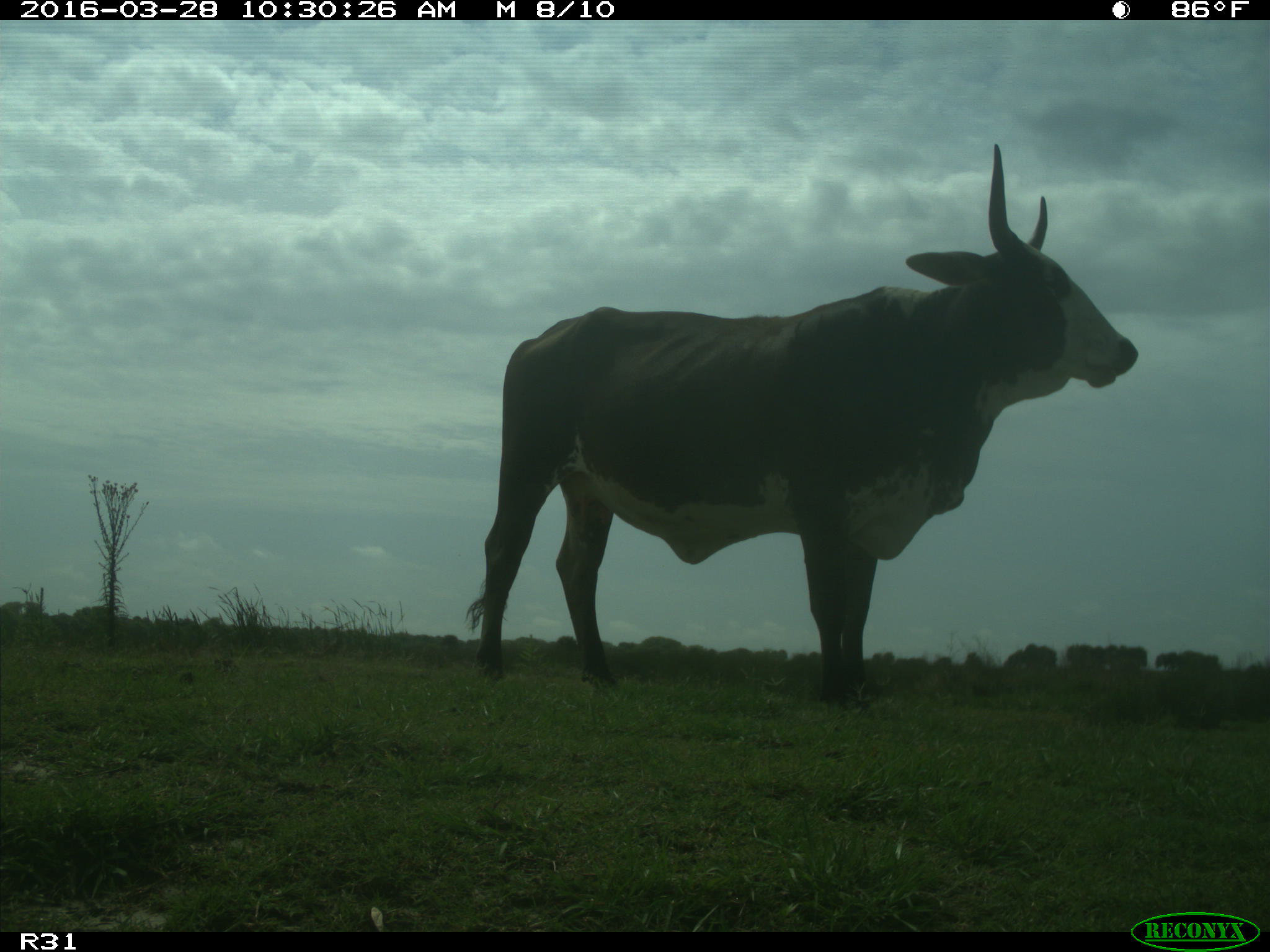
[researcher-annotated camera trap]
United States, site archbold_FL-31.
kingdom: Animalia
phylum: Chordata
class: Mammalia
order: Artiodactyla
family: Bovidae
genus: Bos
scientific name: Bos taurus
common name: domestic cow